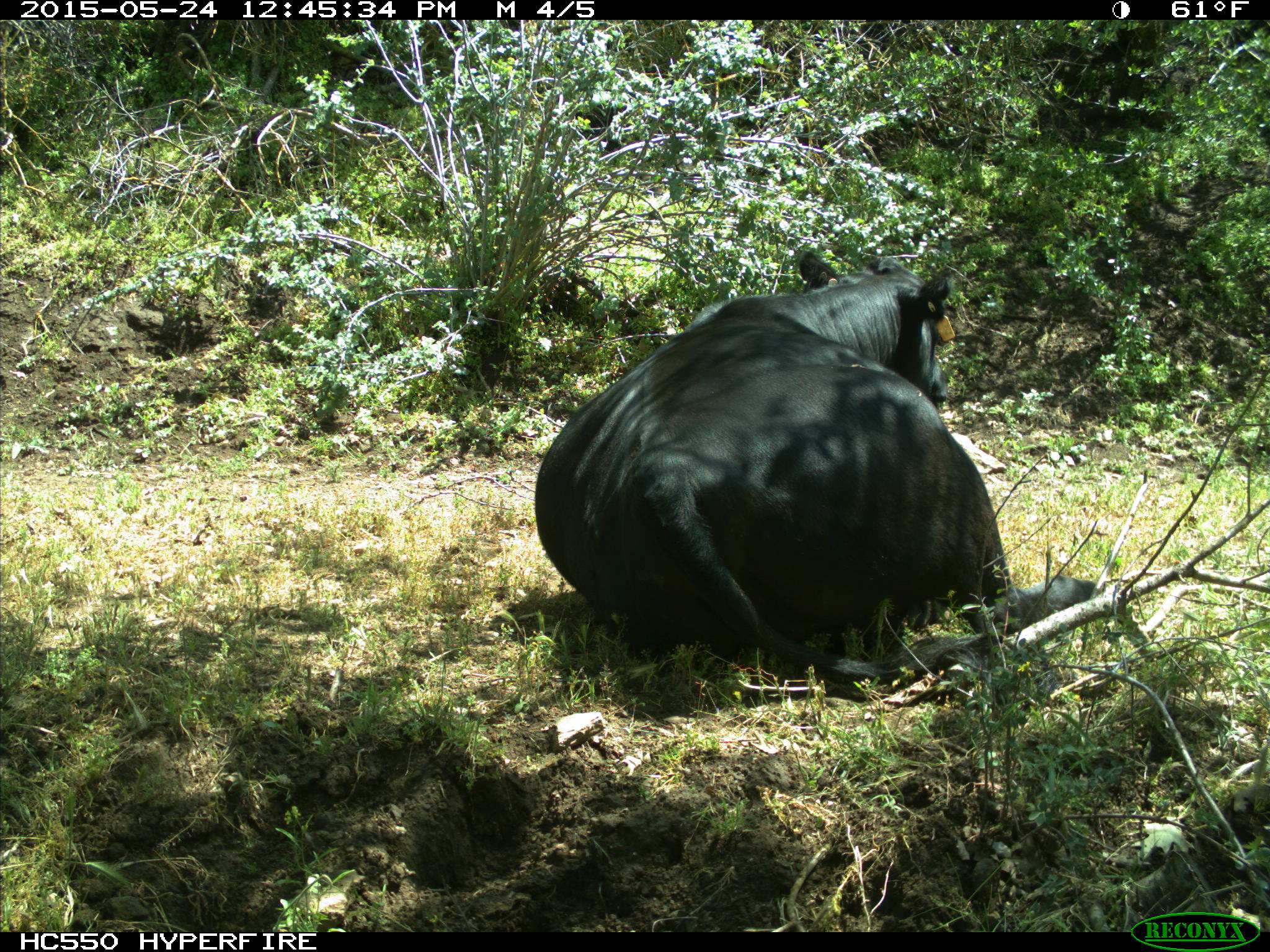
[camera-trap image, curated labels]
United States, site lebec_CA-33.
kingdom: Animalia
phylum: Chordata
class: Mammalia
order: Artiodactyla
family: Bovidae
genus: Bos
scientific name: Bos taurus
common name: domestic cow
Bos taurus (domestic cow).